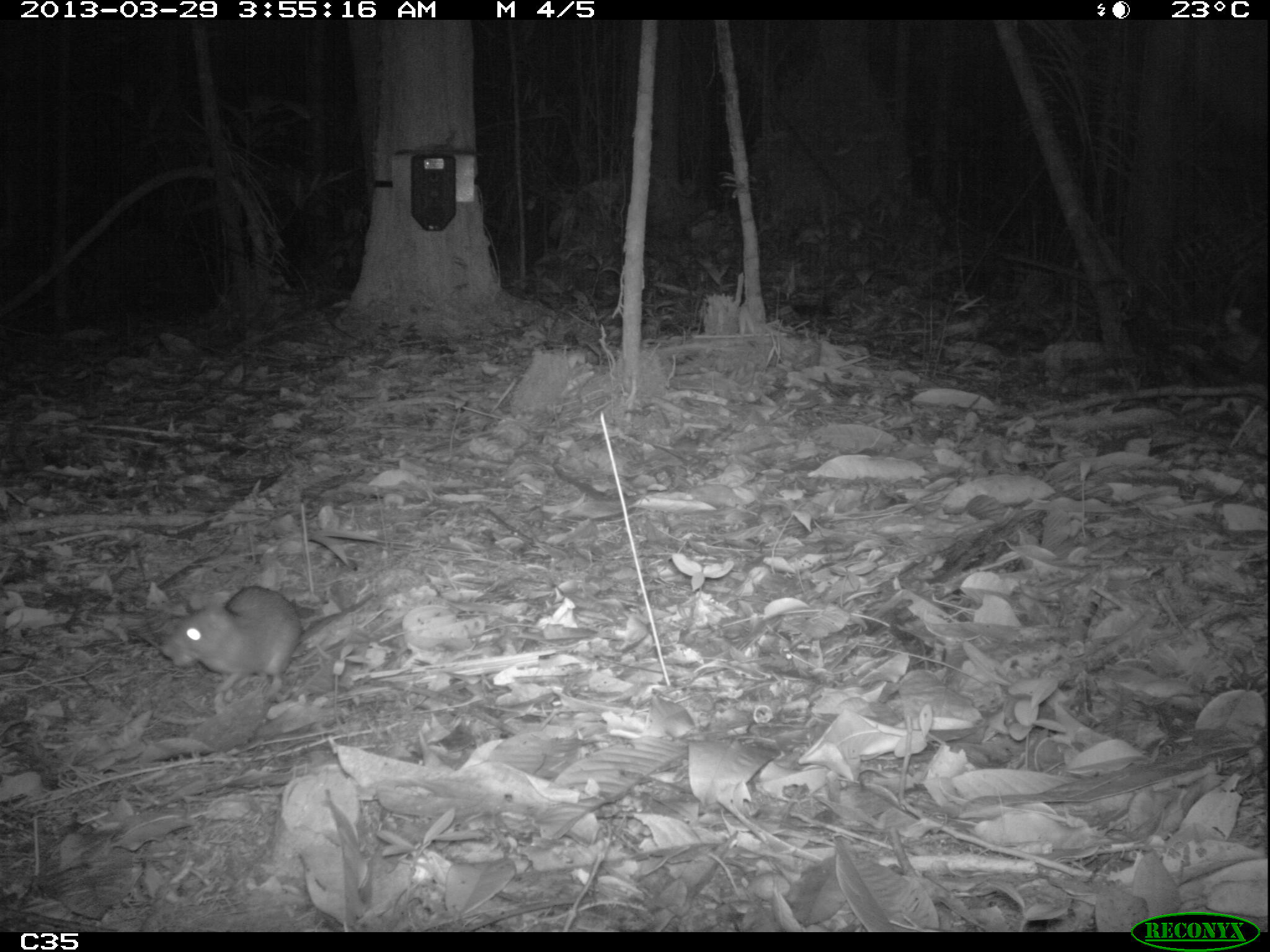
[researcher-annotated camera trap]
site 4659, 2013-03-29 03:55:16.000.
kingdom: Animalia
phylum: Chordata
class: Mammalia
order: Rodentia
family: Muridae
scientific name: Muridae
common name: mice, rats, and gerbils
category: unknown mouse or rat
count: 1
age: adult